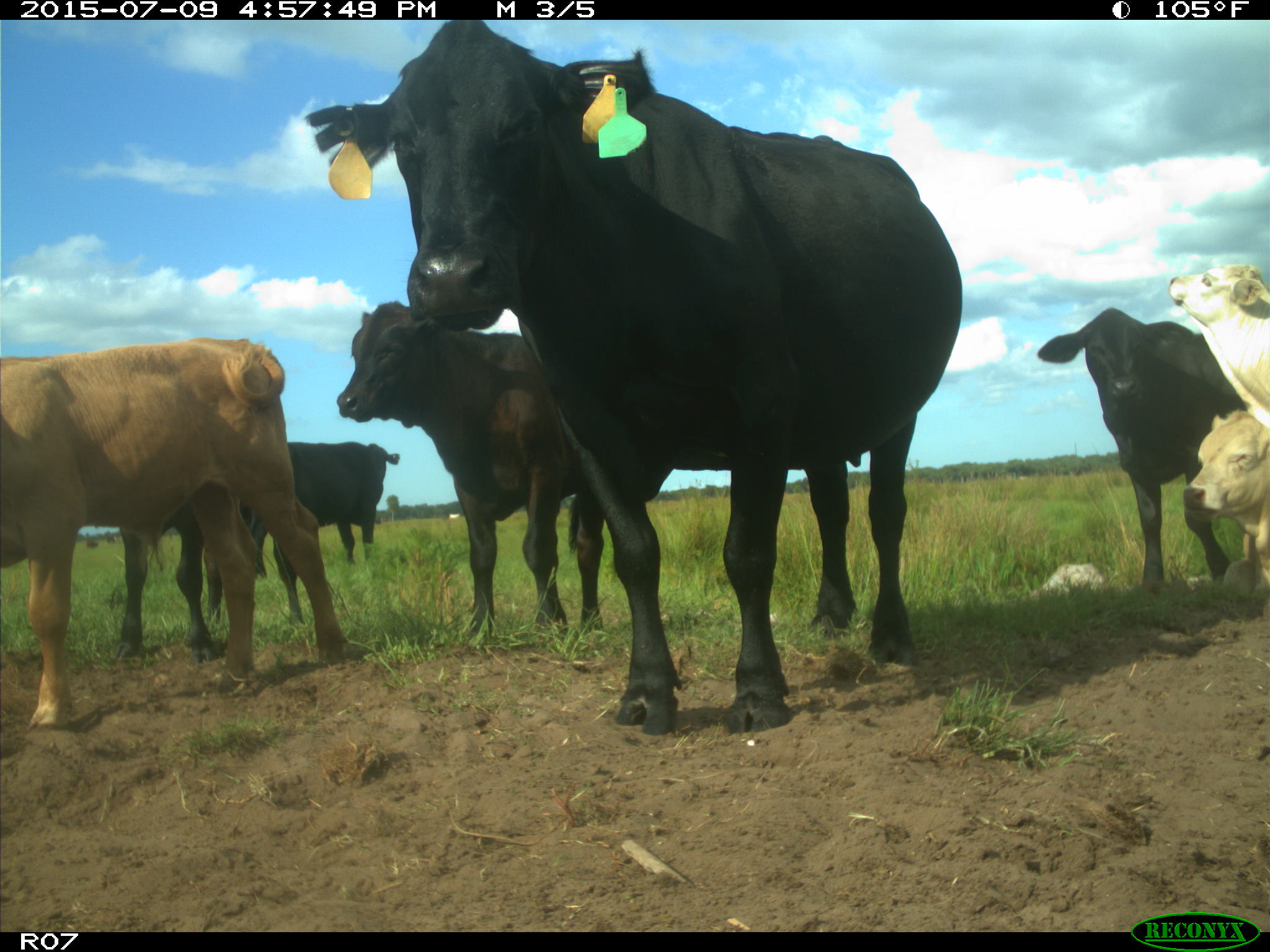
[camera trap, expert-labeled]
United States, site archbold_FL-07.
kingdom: Animalia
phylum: Chordata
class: Mammalia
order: Artiodactyla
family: Bovidae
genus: Bos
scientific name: Bos taurus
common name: domestic cow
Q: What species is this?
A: Bos taurus (domestic cow).